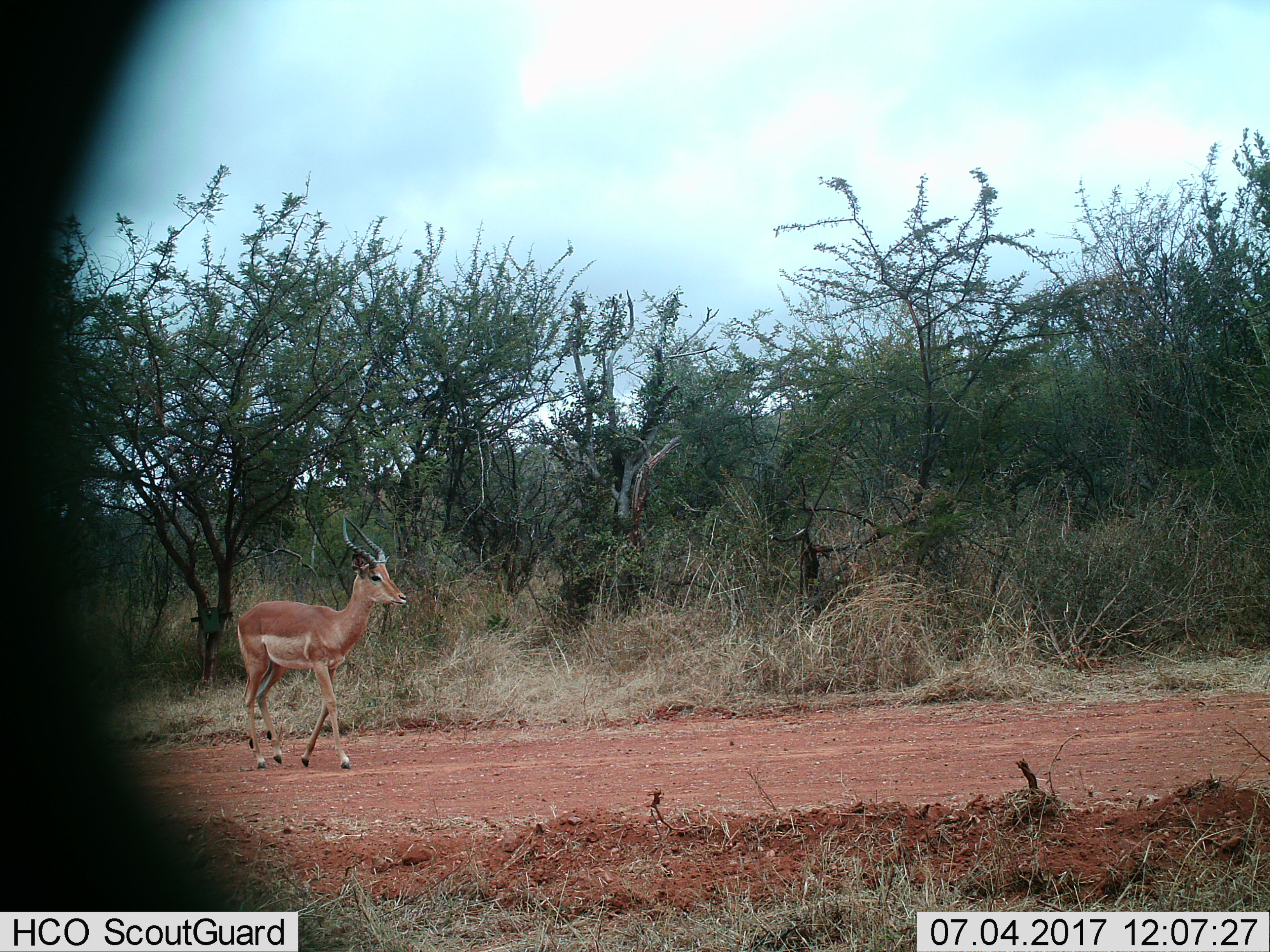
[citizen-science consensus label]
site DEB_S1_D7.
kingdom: Animalia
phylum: Chordata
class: Mammalia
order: Artiodactyla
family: Bovidae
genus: Aepyceros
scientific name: Aepyceros melampus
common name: impala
Impala (Aepyceros melampus), count 1. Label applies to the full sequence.